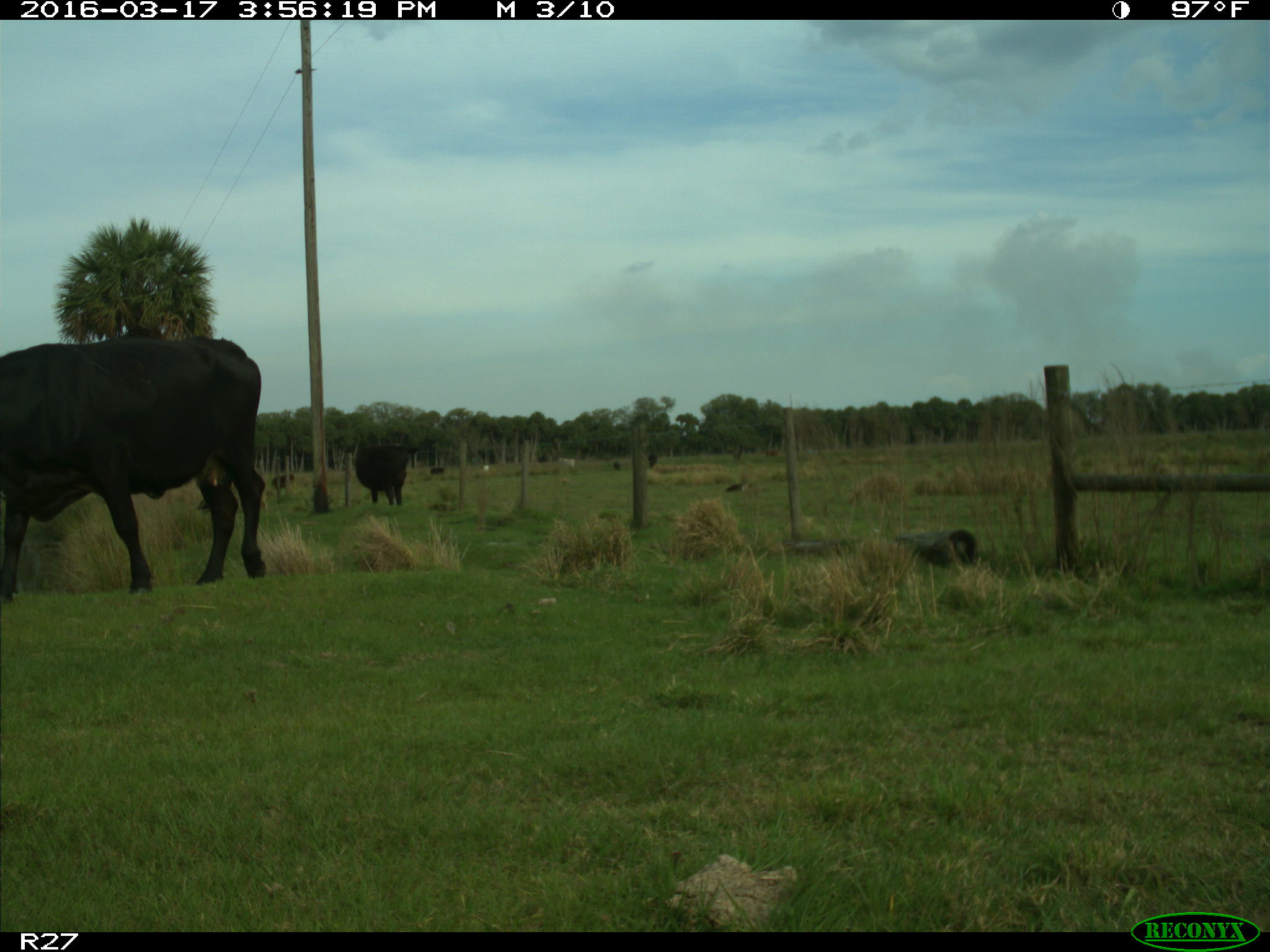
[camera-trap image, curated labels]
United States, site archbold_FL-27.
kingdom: Animalia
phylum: Chordata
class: Mammalia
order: Artiodactyla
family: Bovidae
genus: Bos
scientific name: Bos taurus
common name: domestic cow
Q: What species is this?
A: Bos taurus (domestic cow).